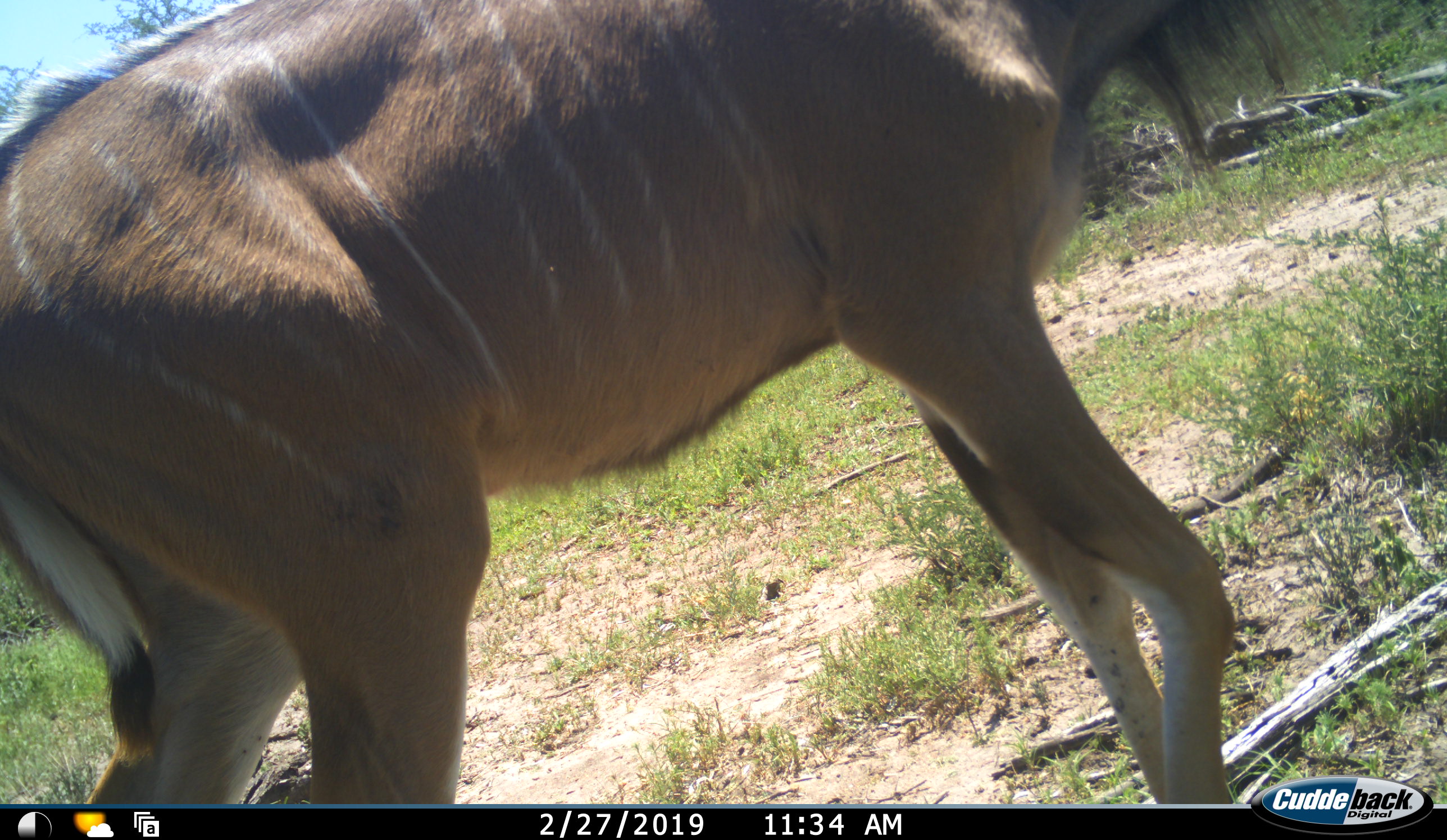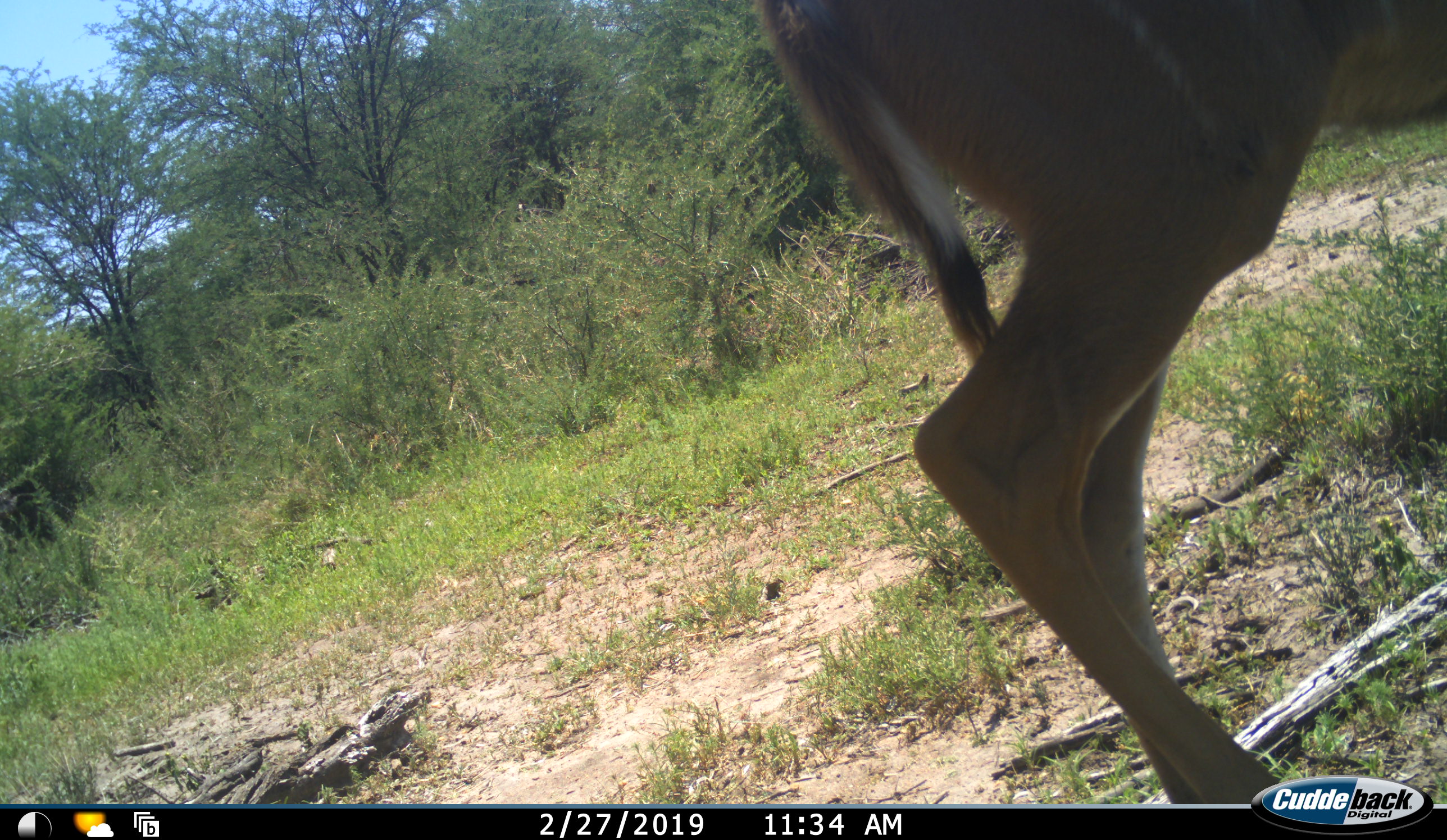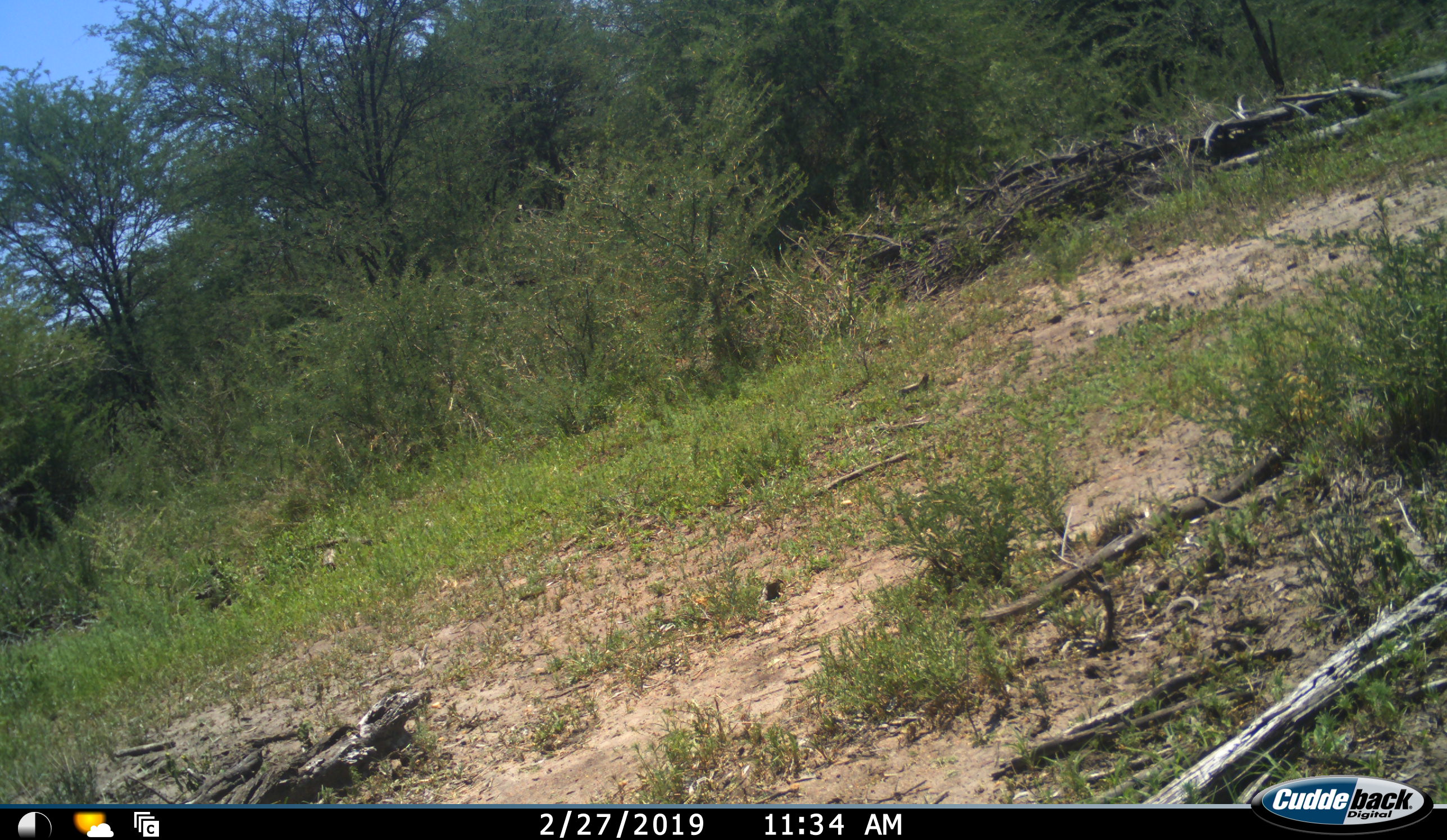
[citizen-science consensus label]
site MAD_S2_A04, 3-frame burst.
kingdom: Animalia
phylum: Chordata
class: Mammalia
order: Artiodactyla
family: Bovidae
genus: Tragelaphus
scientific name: Tragelaphus oryx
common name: eland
Eland (Tragelaphus oryx), count 1. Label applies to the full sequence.